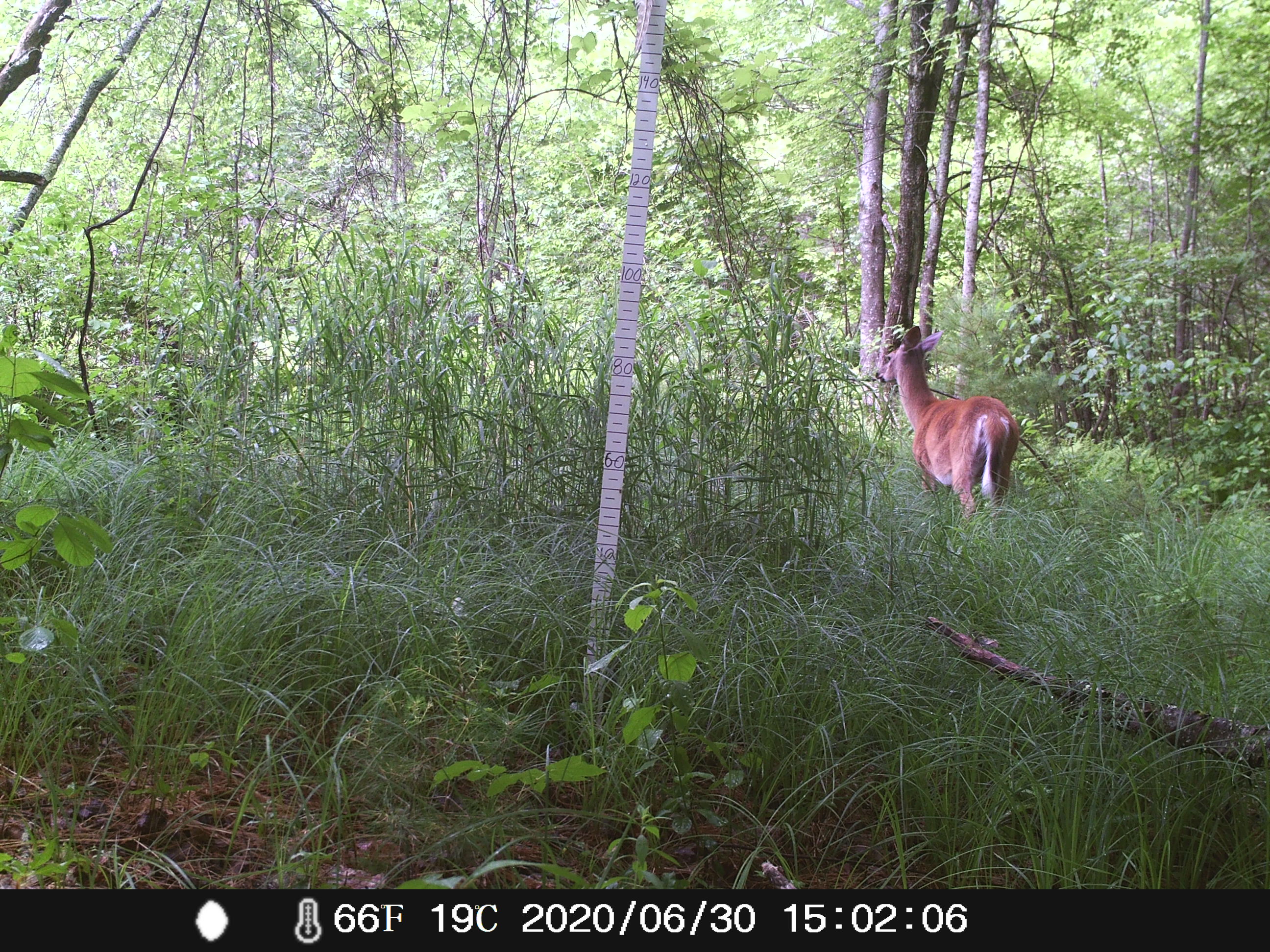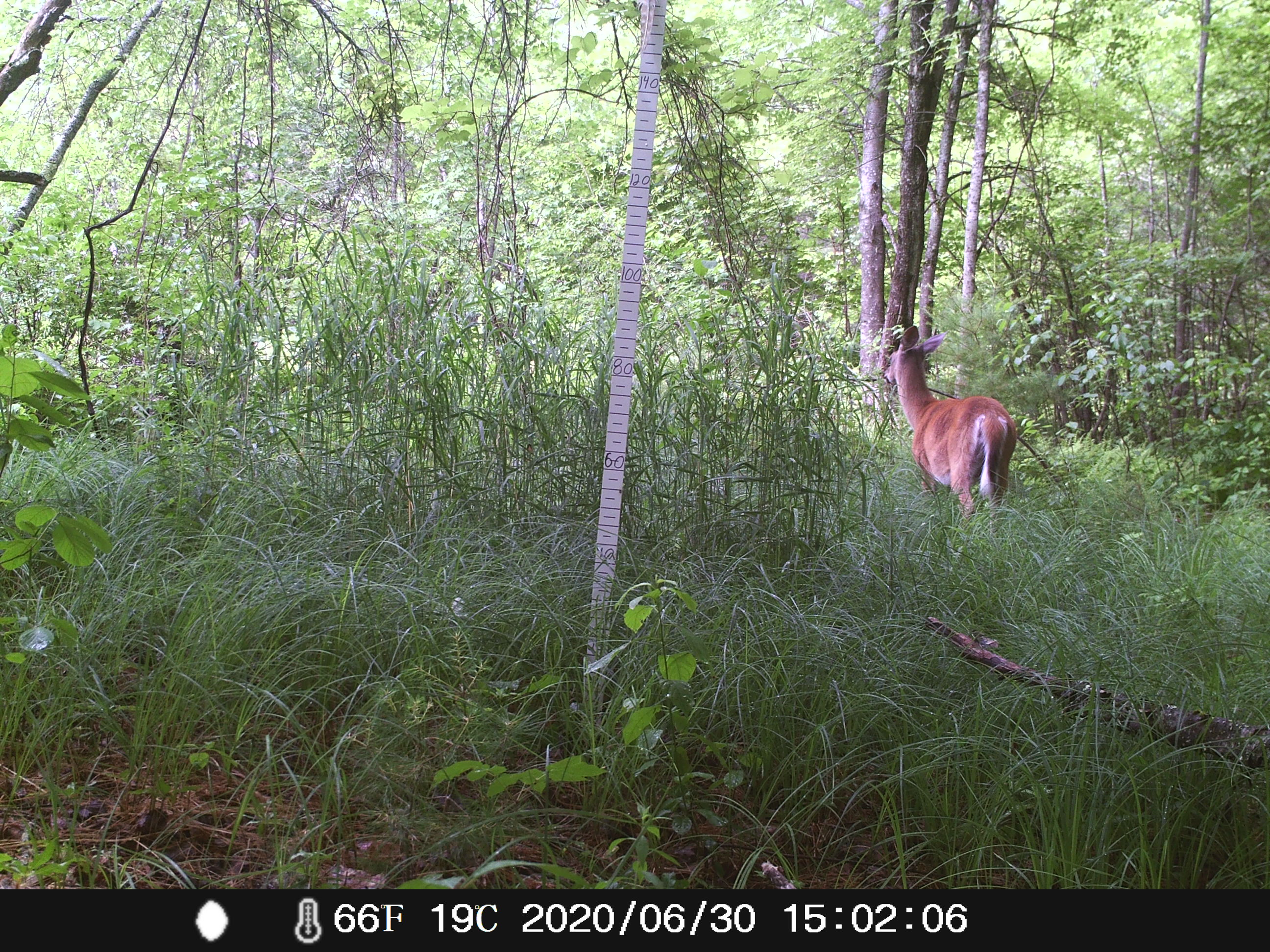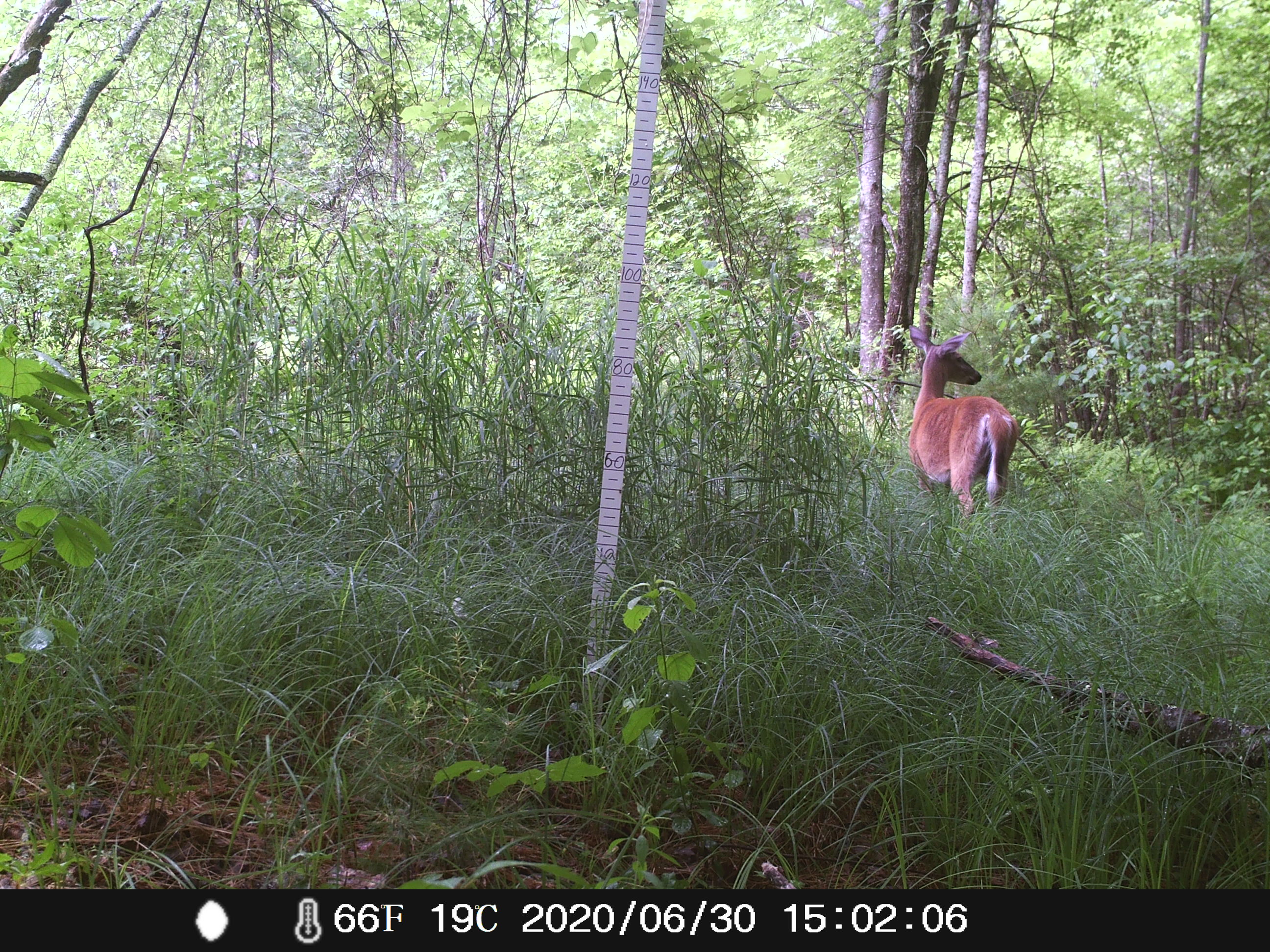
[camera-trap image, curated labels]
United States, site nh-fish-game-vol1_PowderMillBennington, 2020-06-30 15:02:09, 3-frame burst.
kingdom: Animalia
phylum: Chordata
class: Mammalia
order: Artiodactyla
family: Cervidae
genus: Odocoileus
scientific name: Odocoileus virginianus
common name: white-tailed deer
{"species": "white-tailed deer (Odocoileus virginianus)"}